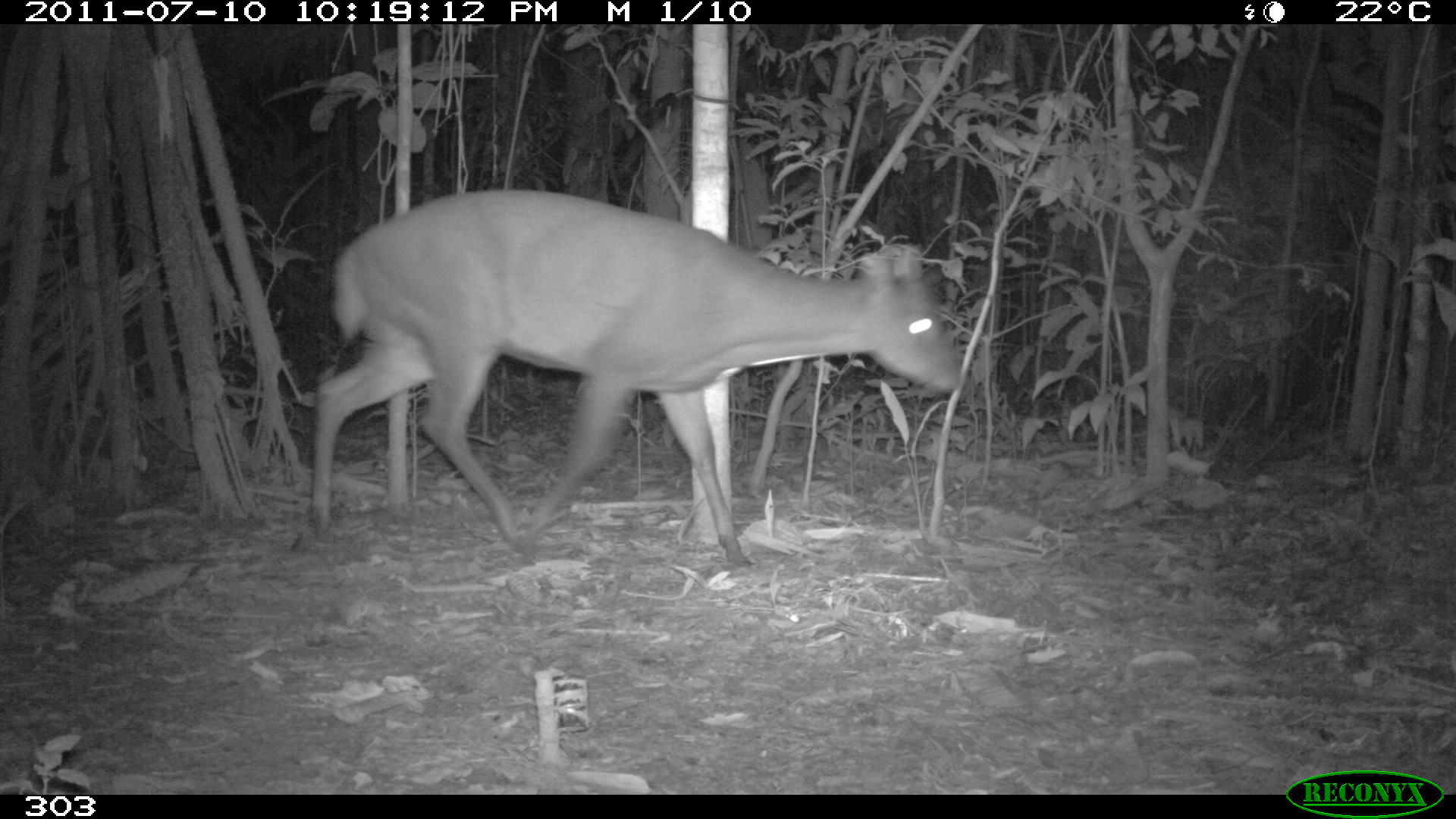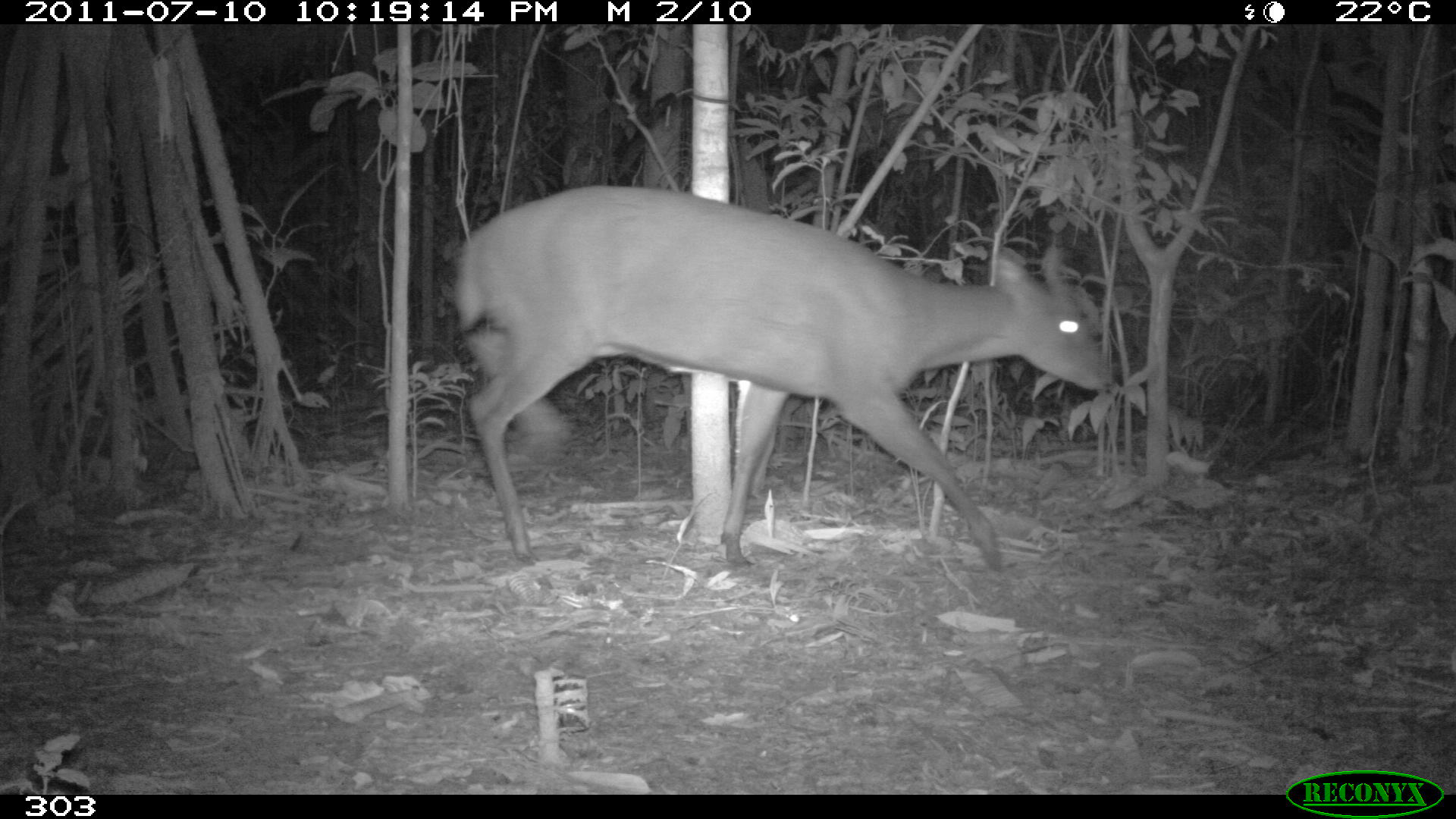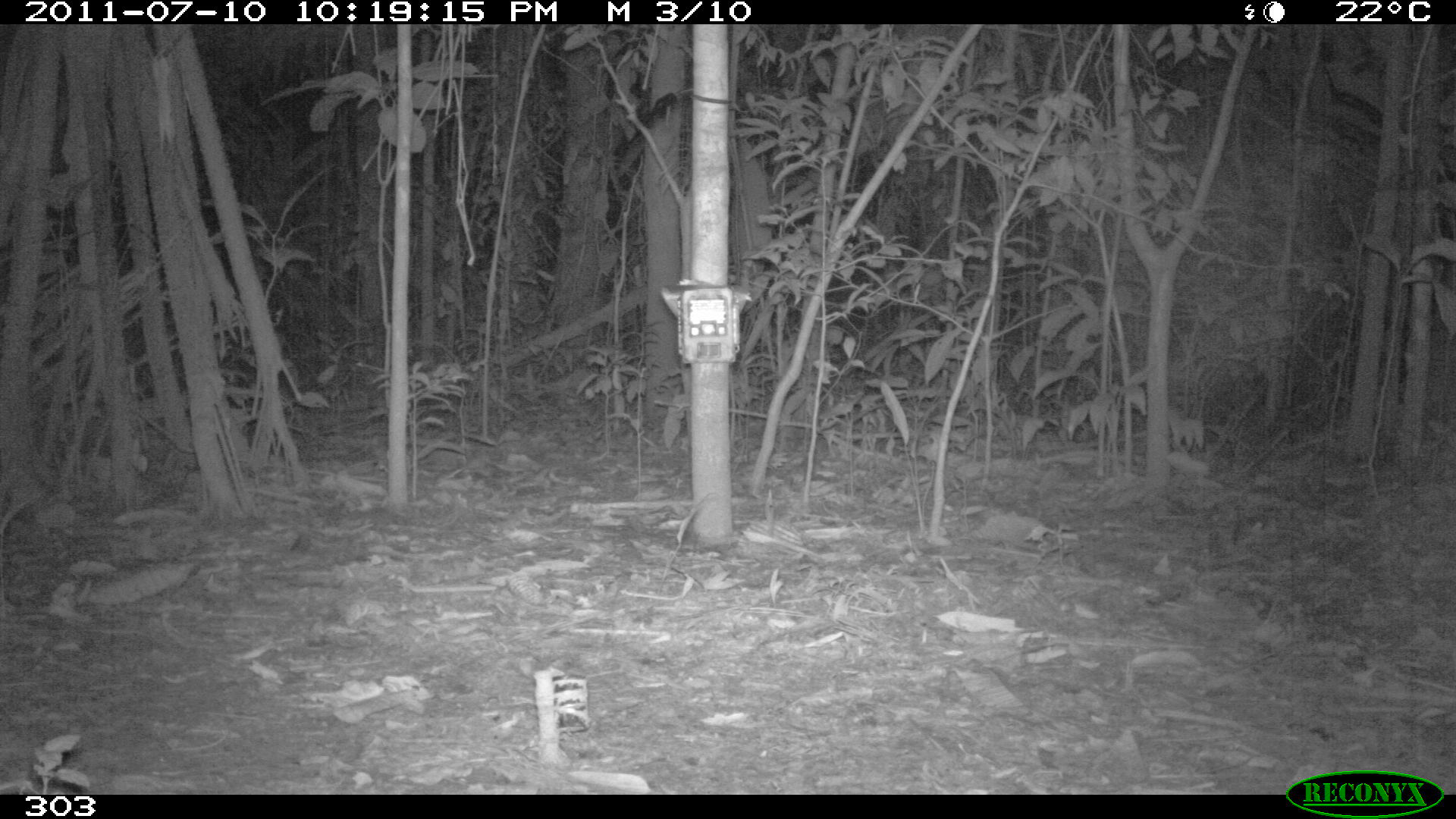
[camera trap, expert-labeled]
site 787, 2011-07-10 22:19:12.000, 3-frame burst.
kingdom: Animalia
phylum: Chordata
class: Mammalia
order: Artiodactyla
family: Cervidae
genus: Mazama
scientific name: Mazama americana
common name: red brocket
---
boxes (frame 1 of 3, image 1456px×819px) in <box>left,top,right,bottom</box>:
mazama americana: <box>312,188,960,568</box>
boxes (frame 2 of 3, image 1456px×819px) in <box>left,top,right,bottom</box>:
mazama americana: <box>450,184,1107,573</box>